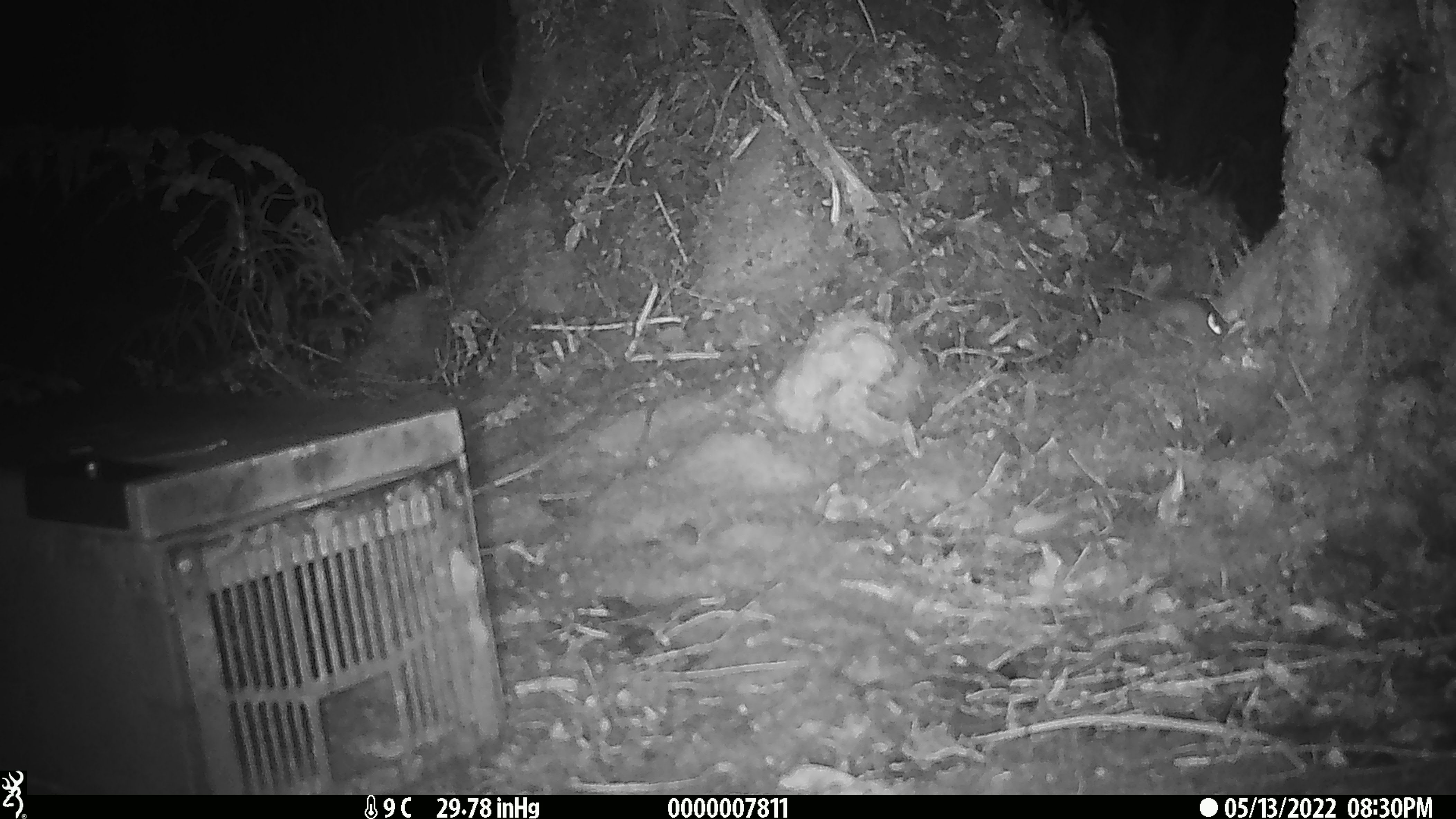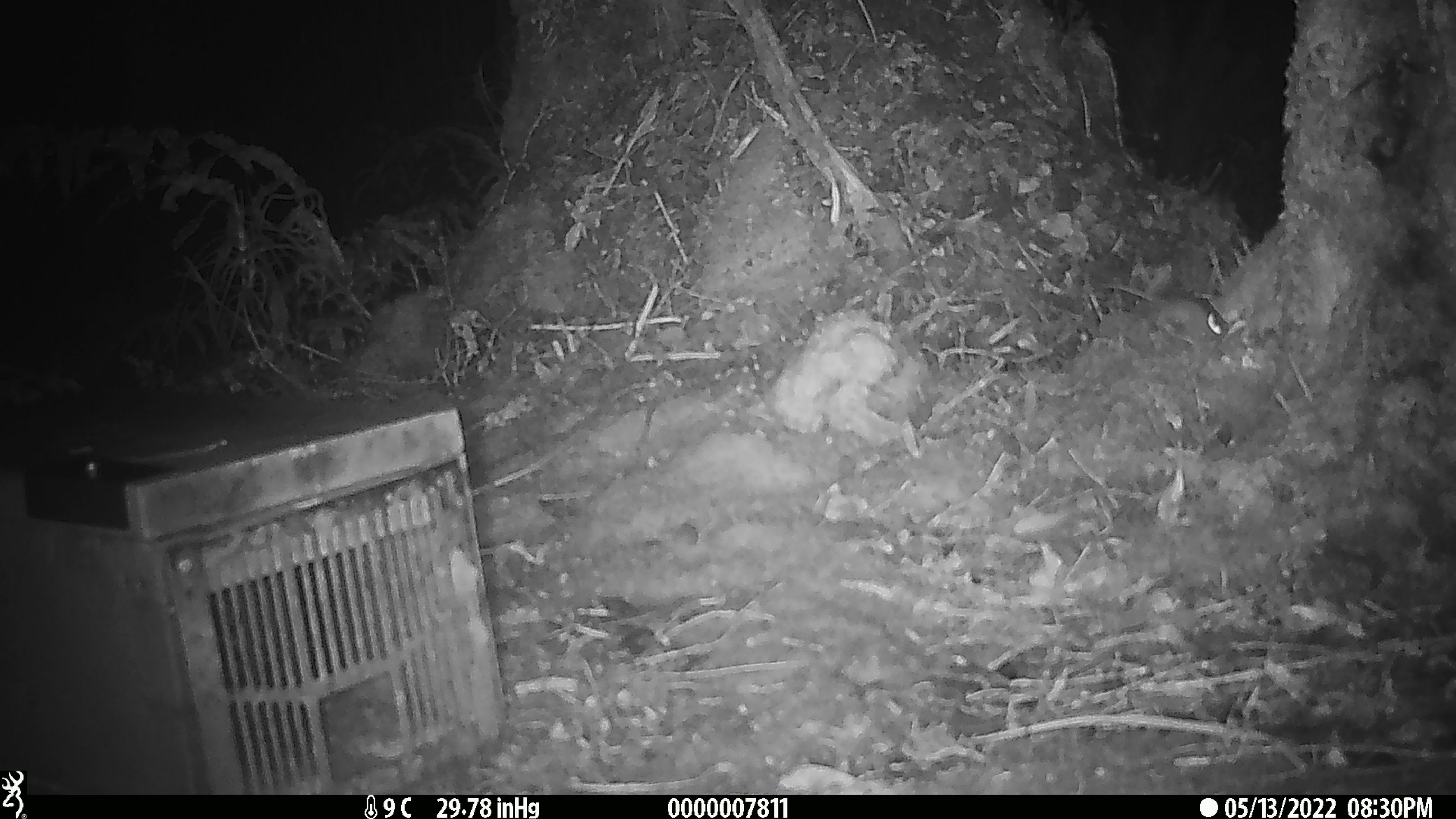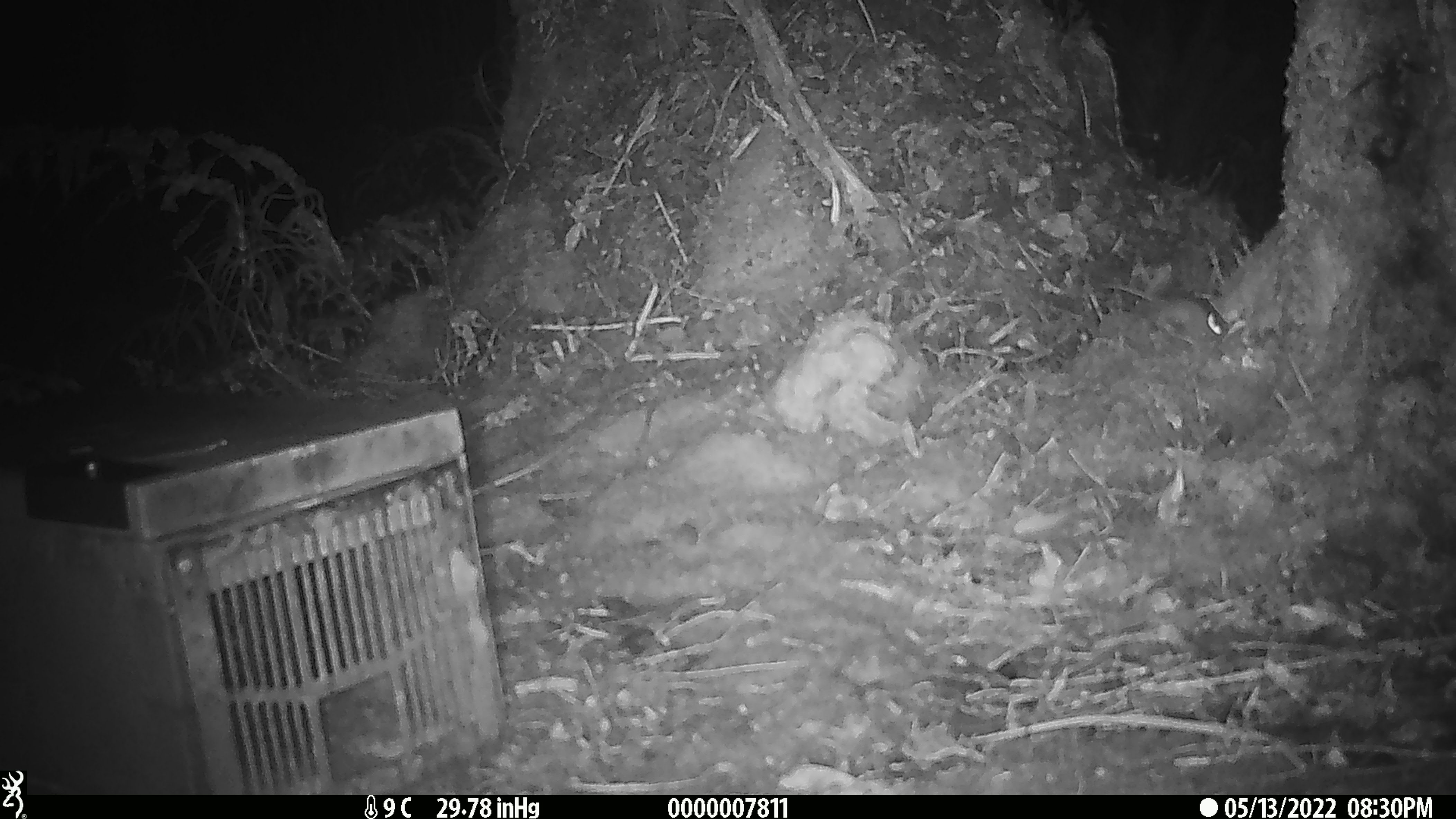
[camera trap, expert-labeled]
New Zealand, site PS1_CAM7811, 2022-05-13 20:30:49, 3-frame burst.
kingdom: Animalia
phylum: Chordata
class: Mammalia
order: Rodentia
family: Muridae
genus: Mus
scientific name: Mus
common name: mouse